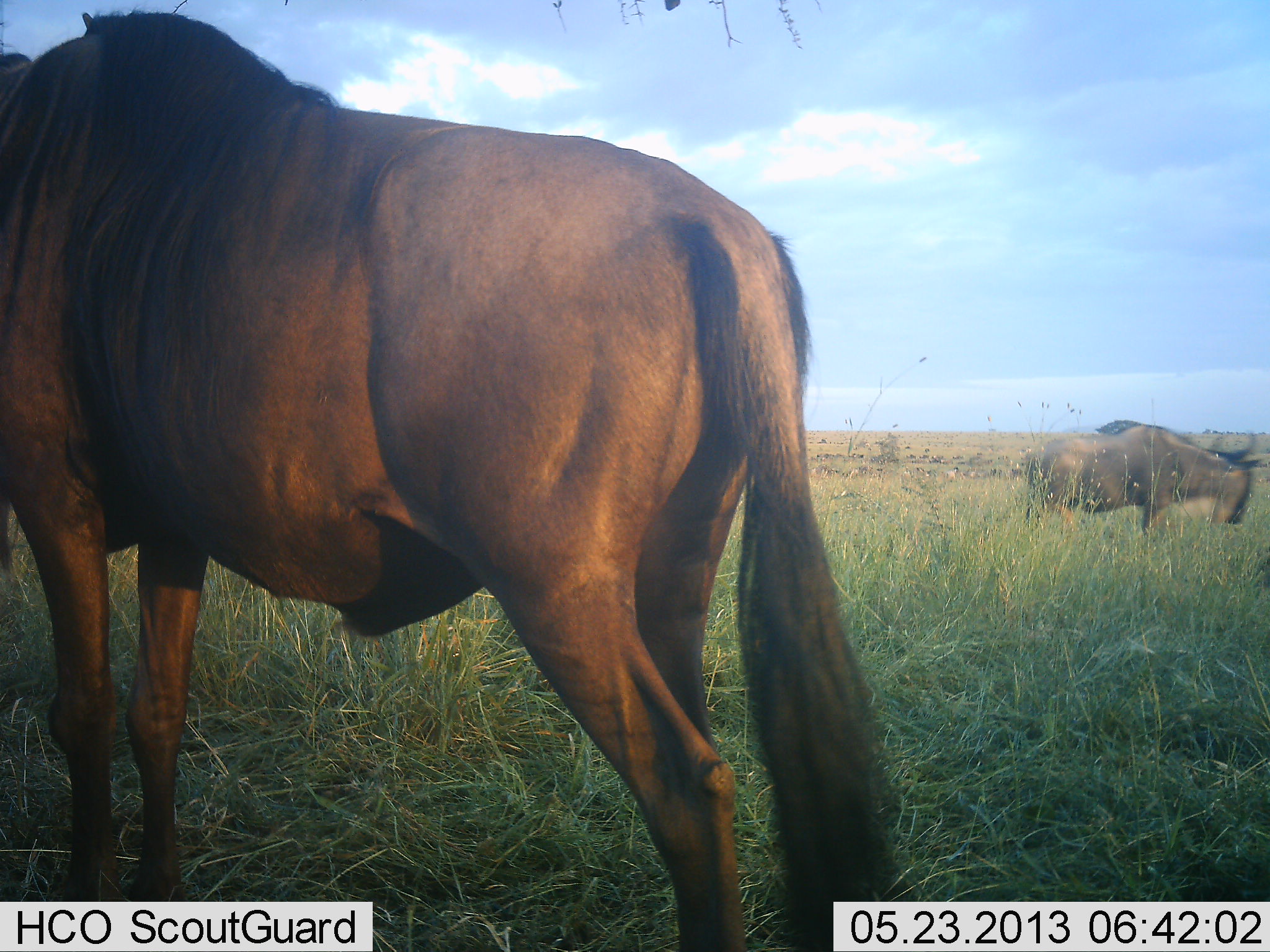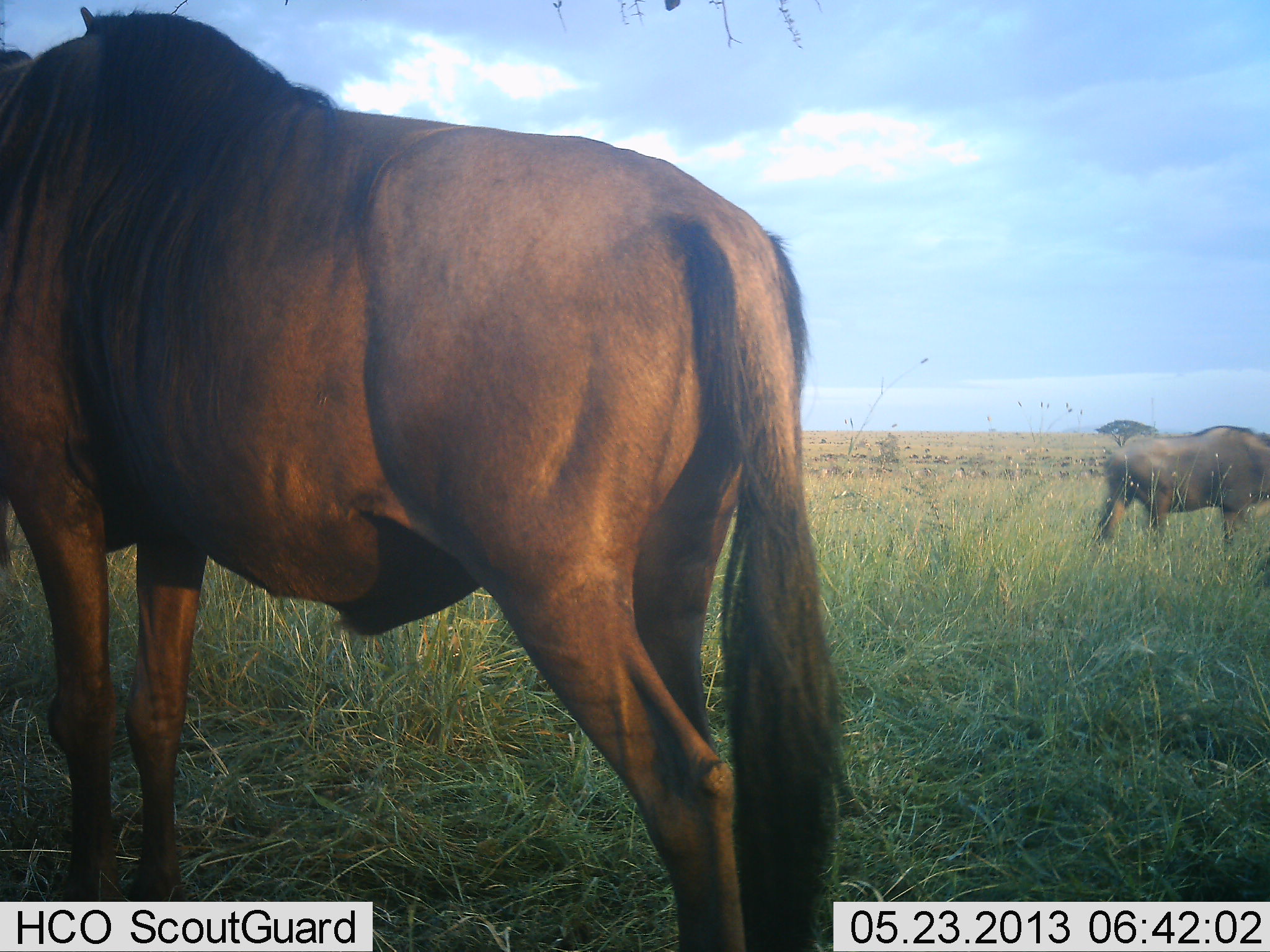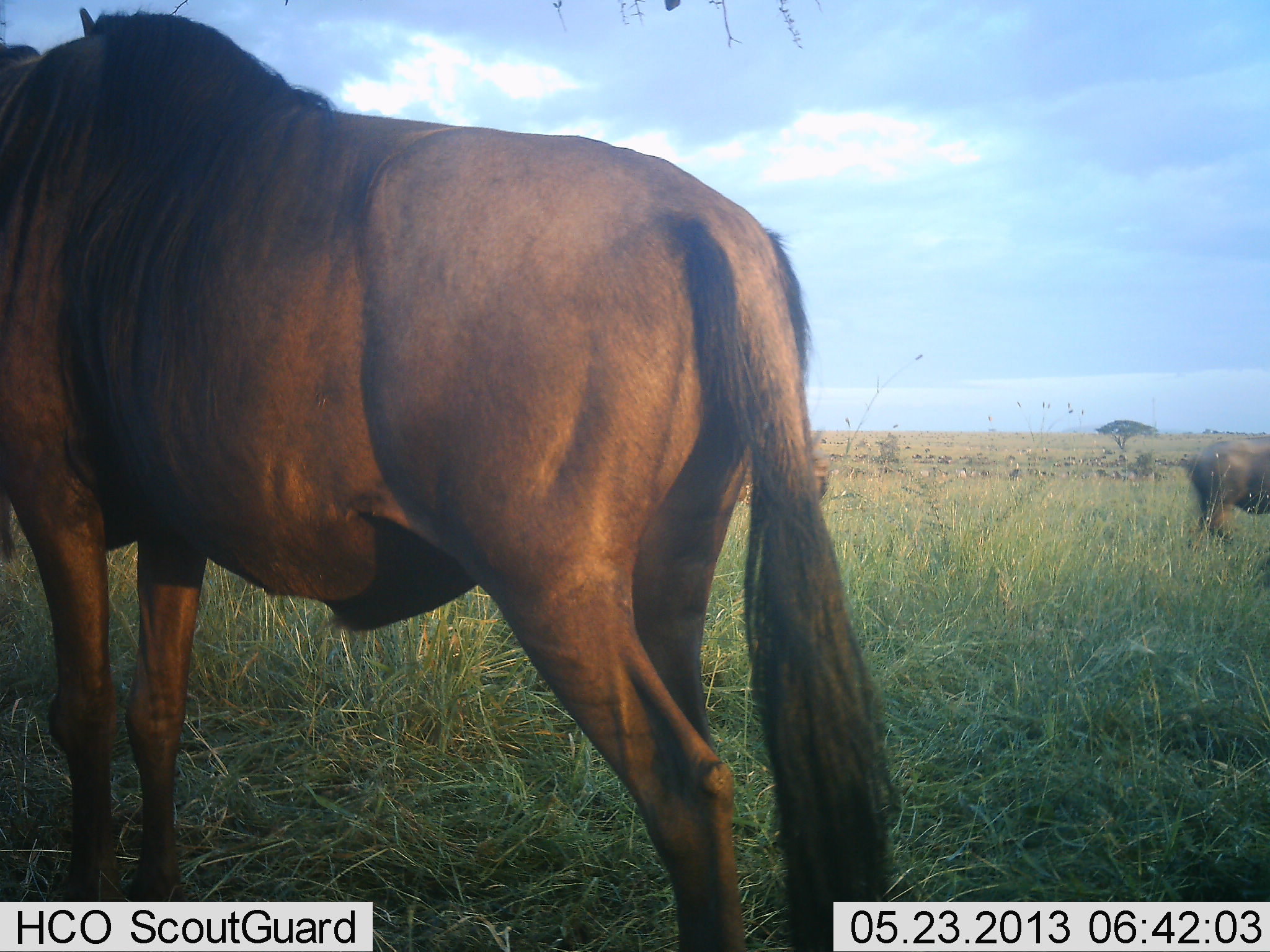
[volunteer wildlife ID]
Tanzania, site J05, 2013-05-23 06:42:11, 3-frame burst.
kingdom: Animalia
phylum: Chordata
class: Mammalia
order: Artiodactyla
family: Bovidae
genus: Connochaetes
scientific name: Connochaetes taurinus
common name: blue wildebeest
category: wildebeest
Wildebeest (blue wildebeest) (Connochaetes taurinus), count 2. Behavior (volunteer vote fractions): standing 94%, resting 6%, moving 83%, interacting 0%. Young present (vote fraction): 0%. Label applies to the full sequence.